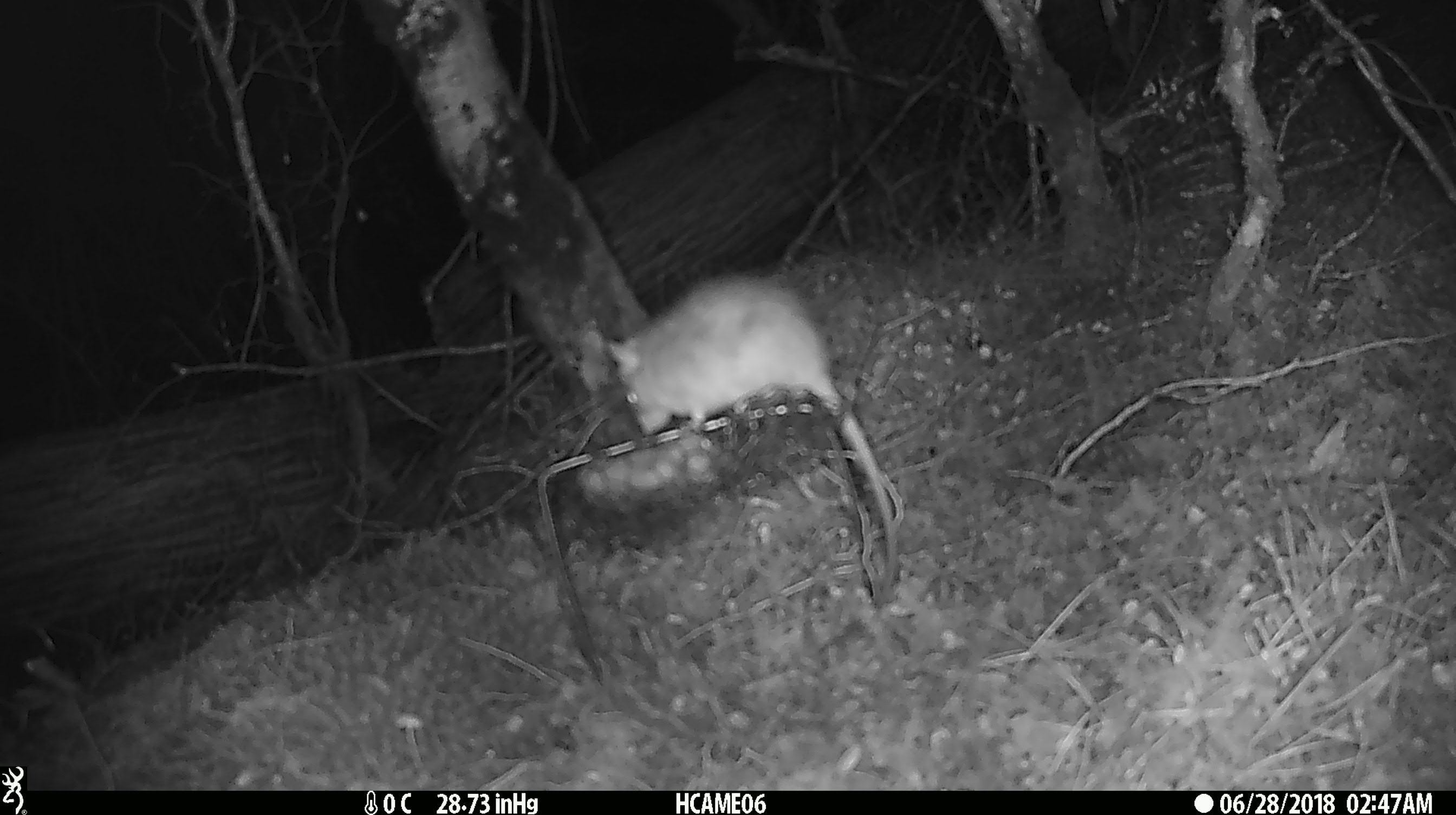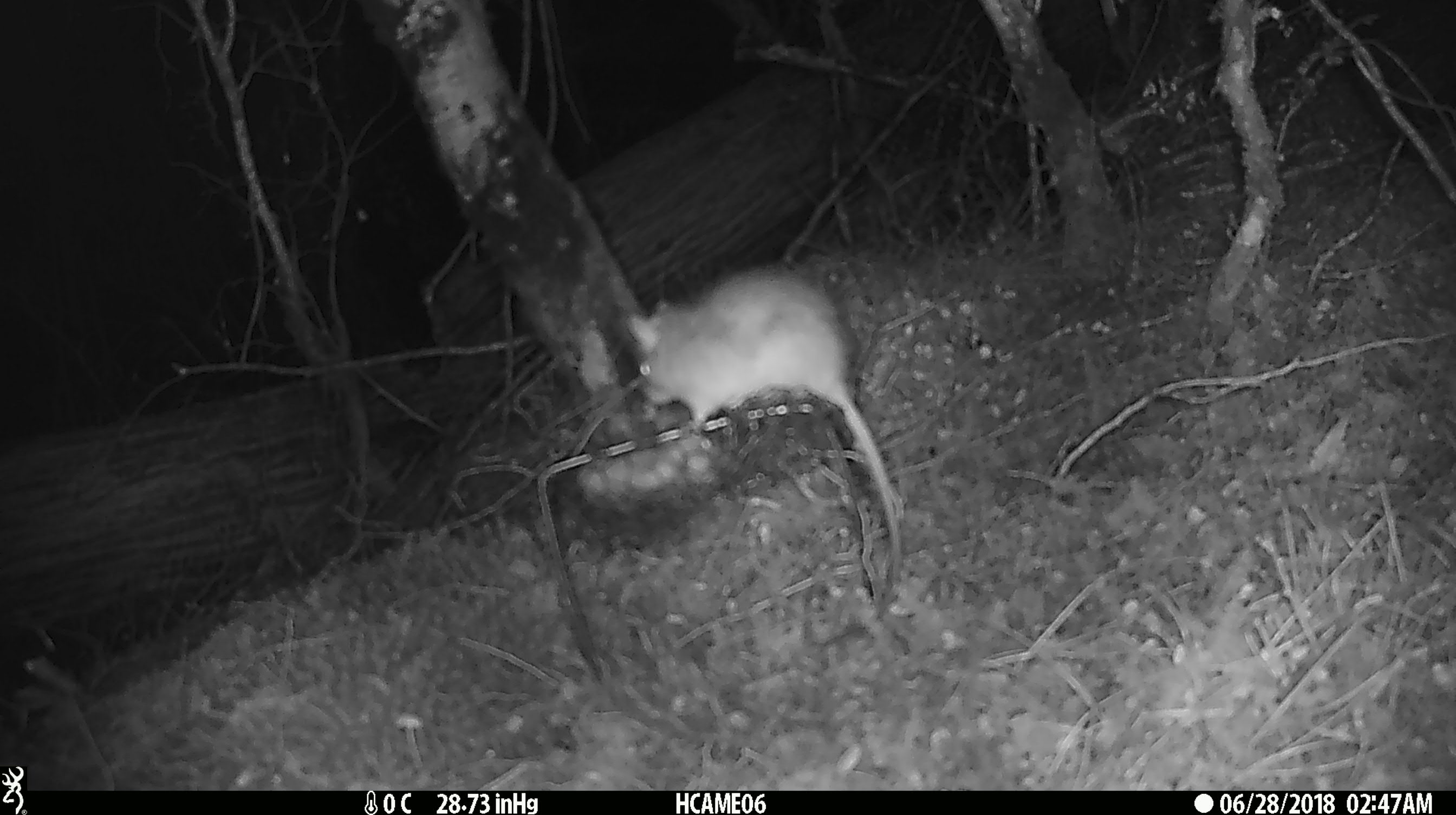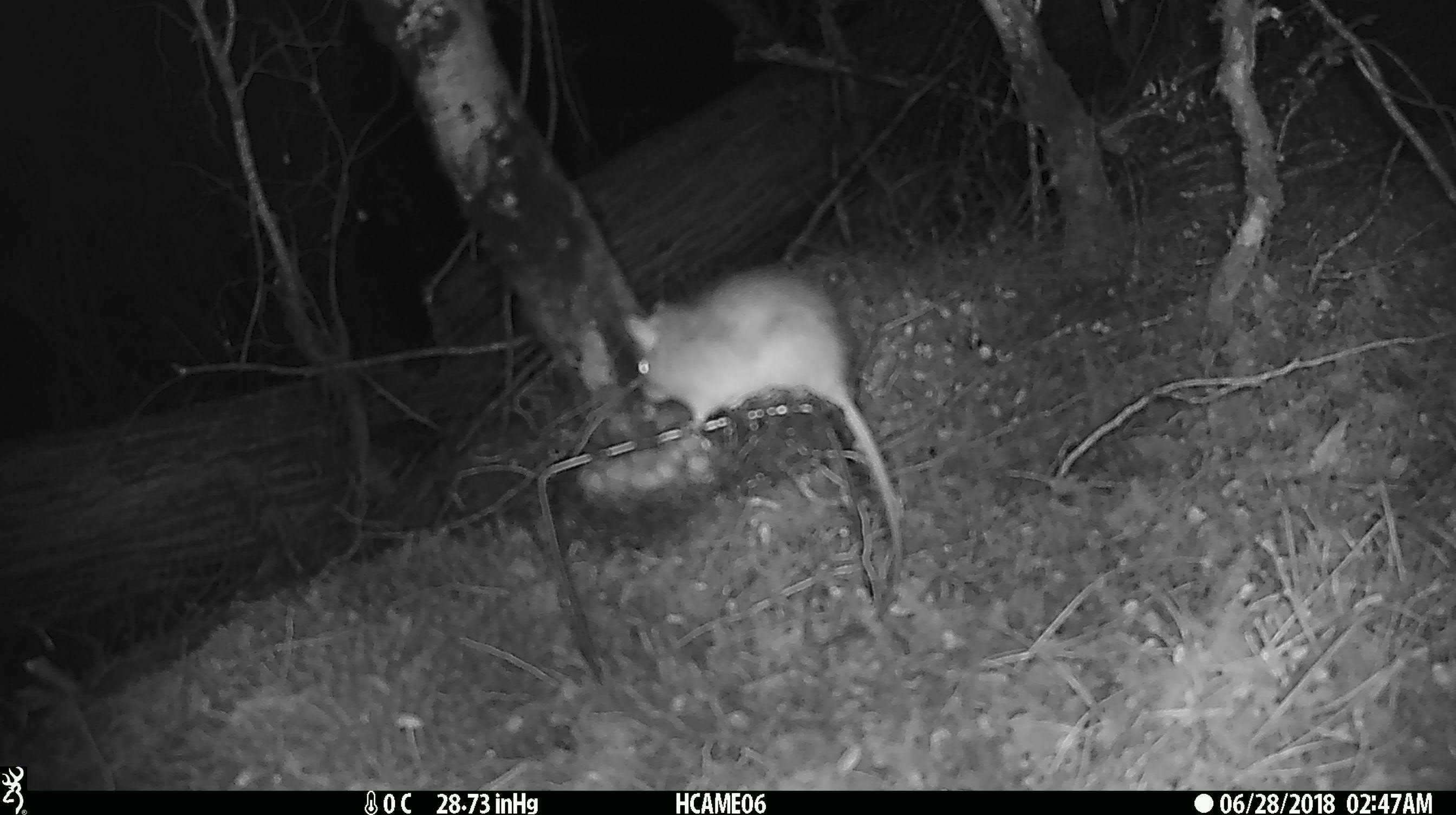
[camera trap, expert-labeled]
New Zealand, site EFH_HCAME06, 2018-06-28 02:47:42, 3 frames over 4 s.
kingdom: Animalia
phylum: Chordata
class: Mammalia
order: Rodentia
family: Muridae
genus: Rattus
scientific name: Rattus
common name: rat